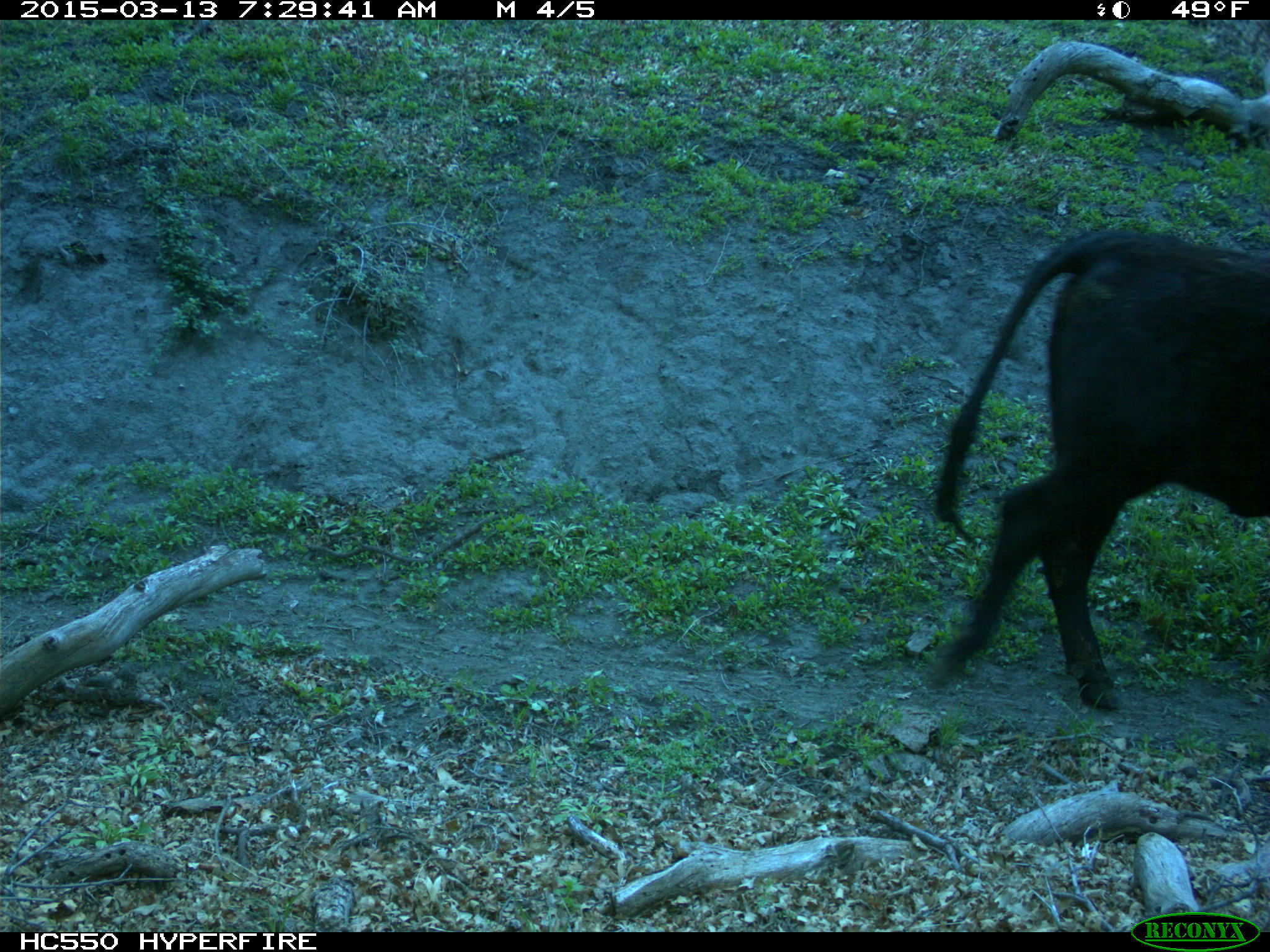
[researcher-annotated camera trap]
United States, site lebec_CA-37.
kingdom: Animalia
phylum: Chordata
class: Mammalia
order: Artiodactyla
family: Bovidae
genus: Bos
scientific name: Bos taurus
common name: domestic cow